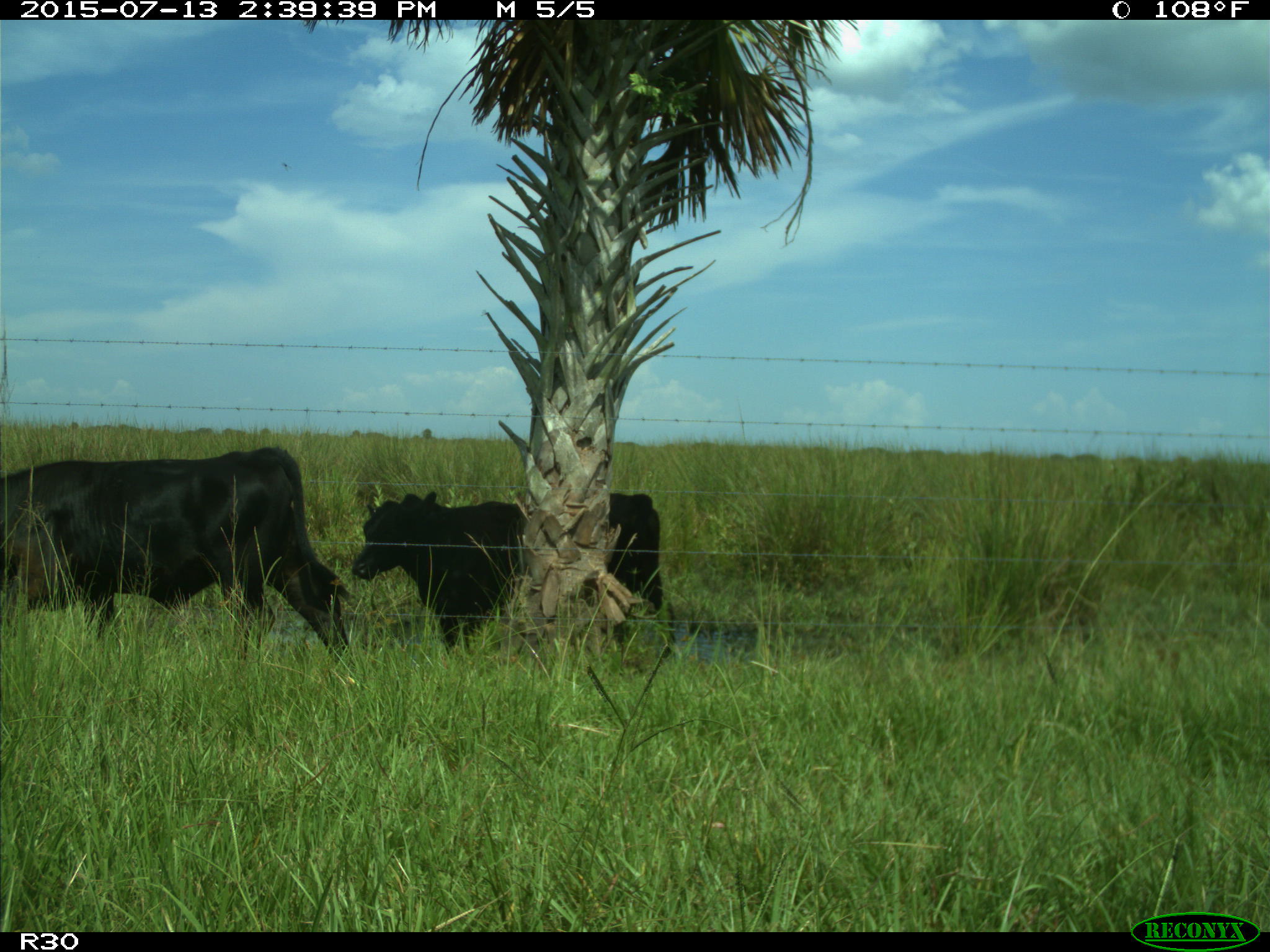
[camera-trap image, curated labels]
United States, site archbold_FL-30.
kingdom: Animalia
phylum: Chordata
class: Mammalia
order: Artiodactyla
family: Bovidae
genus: Bos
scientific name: Bos taurus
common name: domestic cow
Bos taurus (domestic cow).